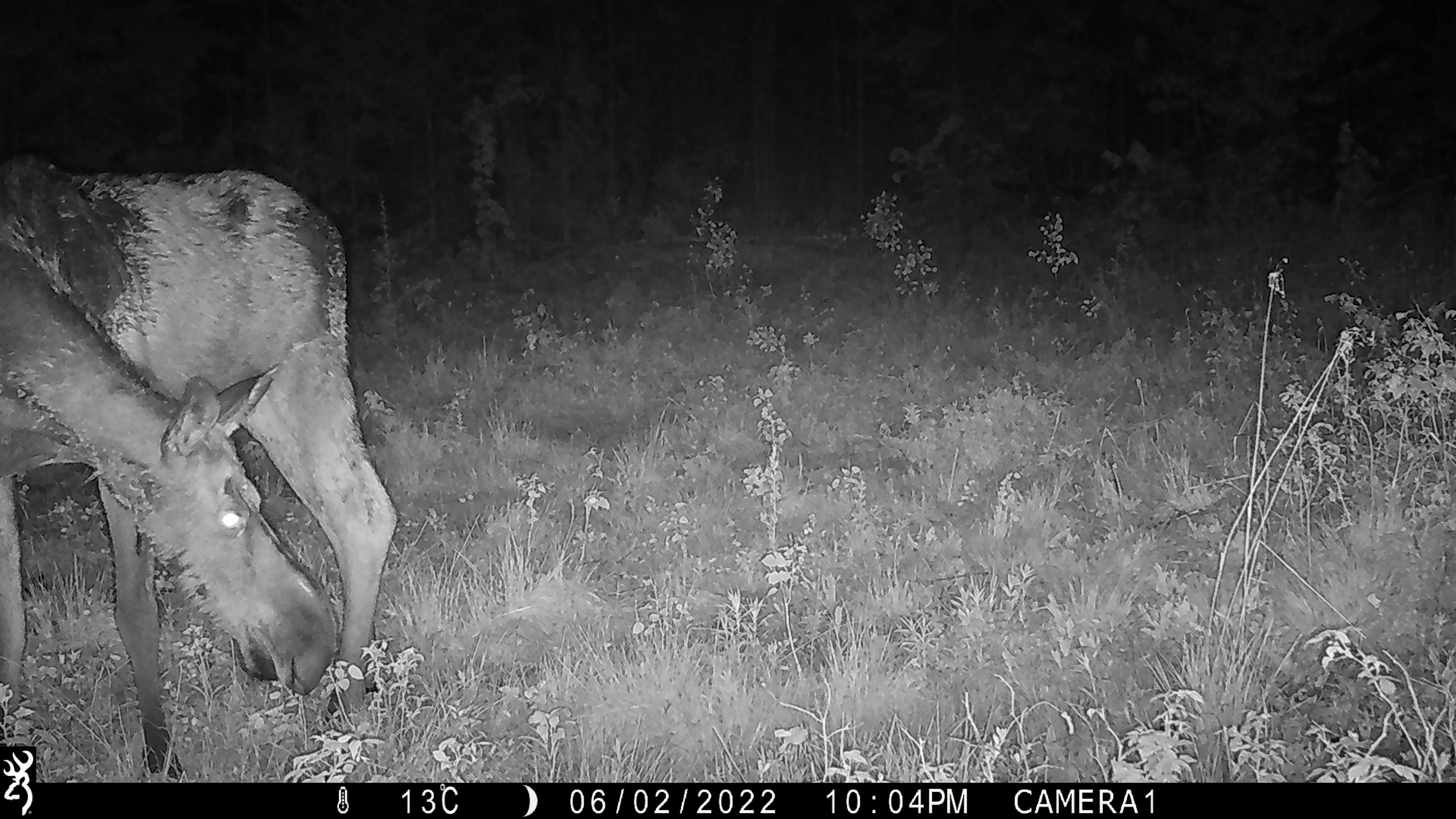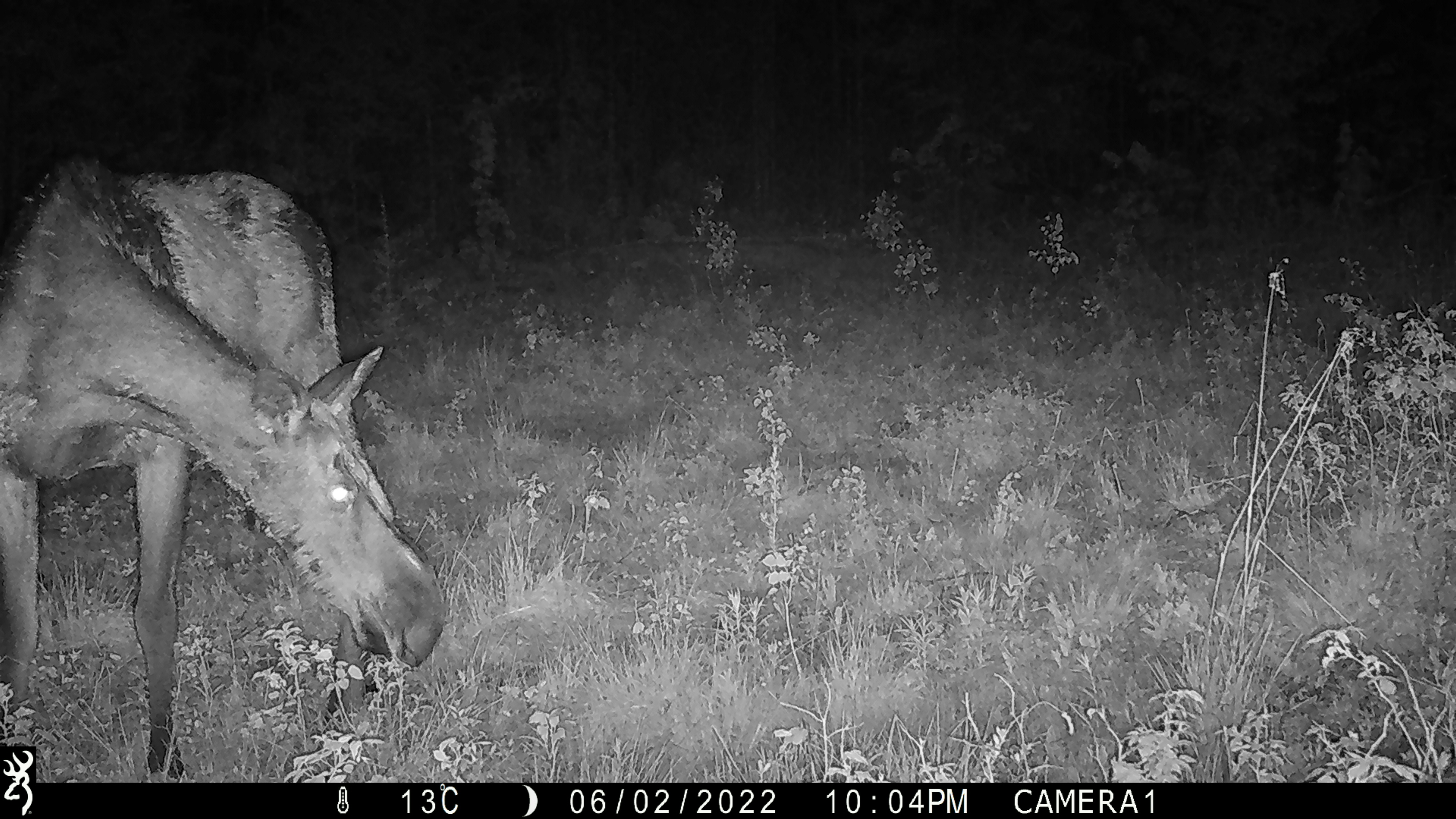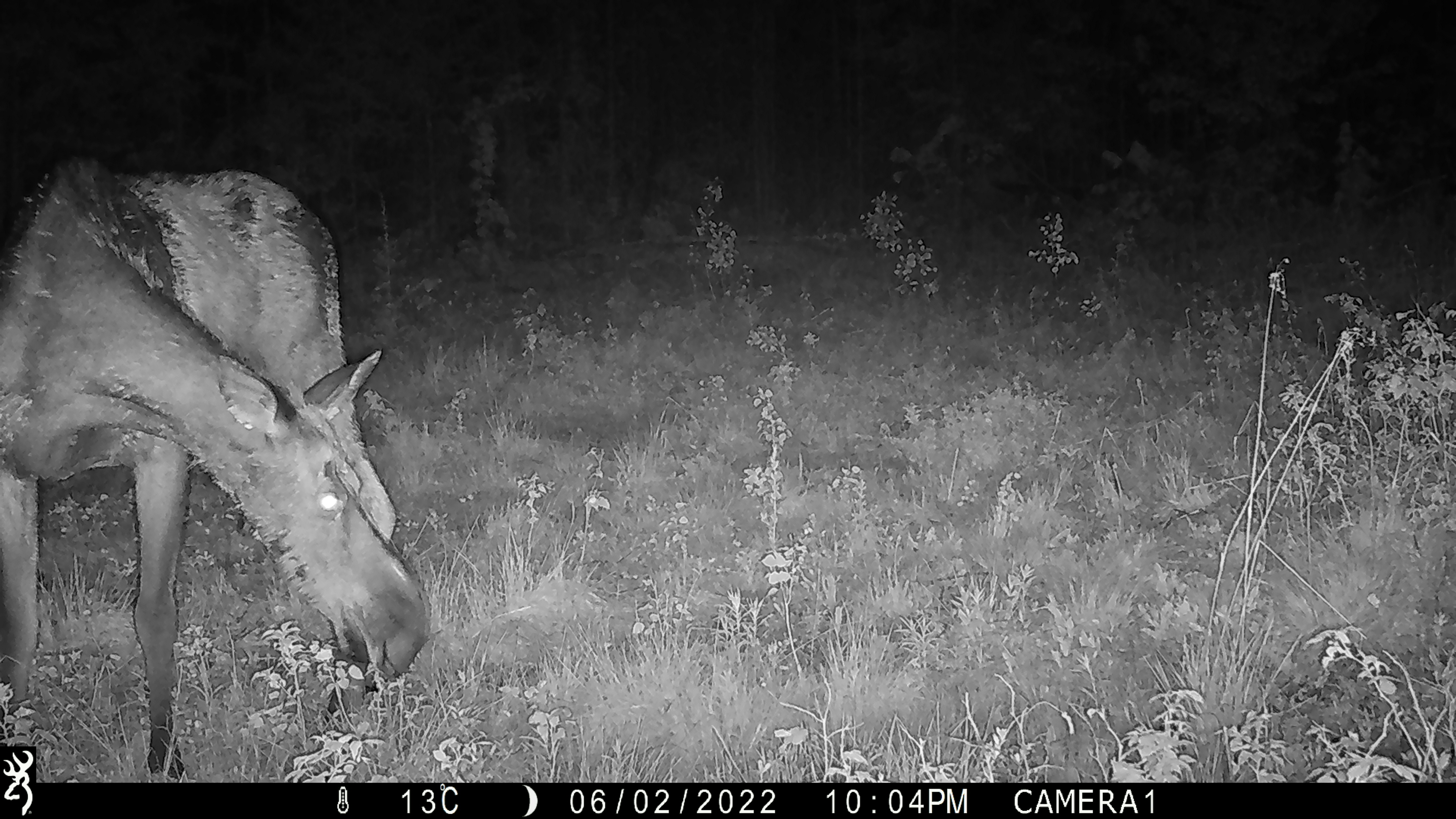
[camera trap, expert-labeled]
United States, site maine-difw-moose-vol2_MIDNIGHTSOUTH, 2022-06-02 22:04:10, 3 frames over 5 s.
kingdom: Animalia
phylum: Chordata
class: Mammalia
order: Artiodactyla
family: Cervidae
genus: Alces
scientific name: Alces alces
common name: moose